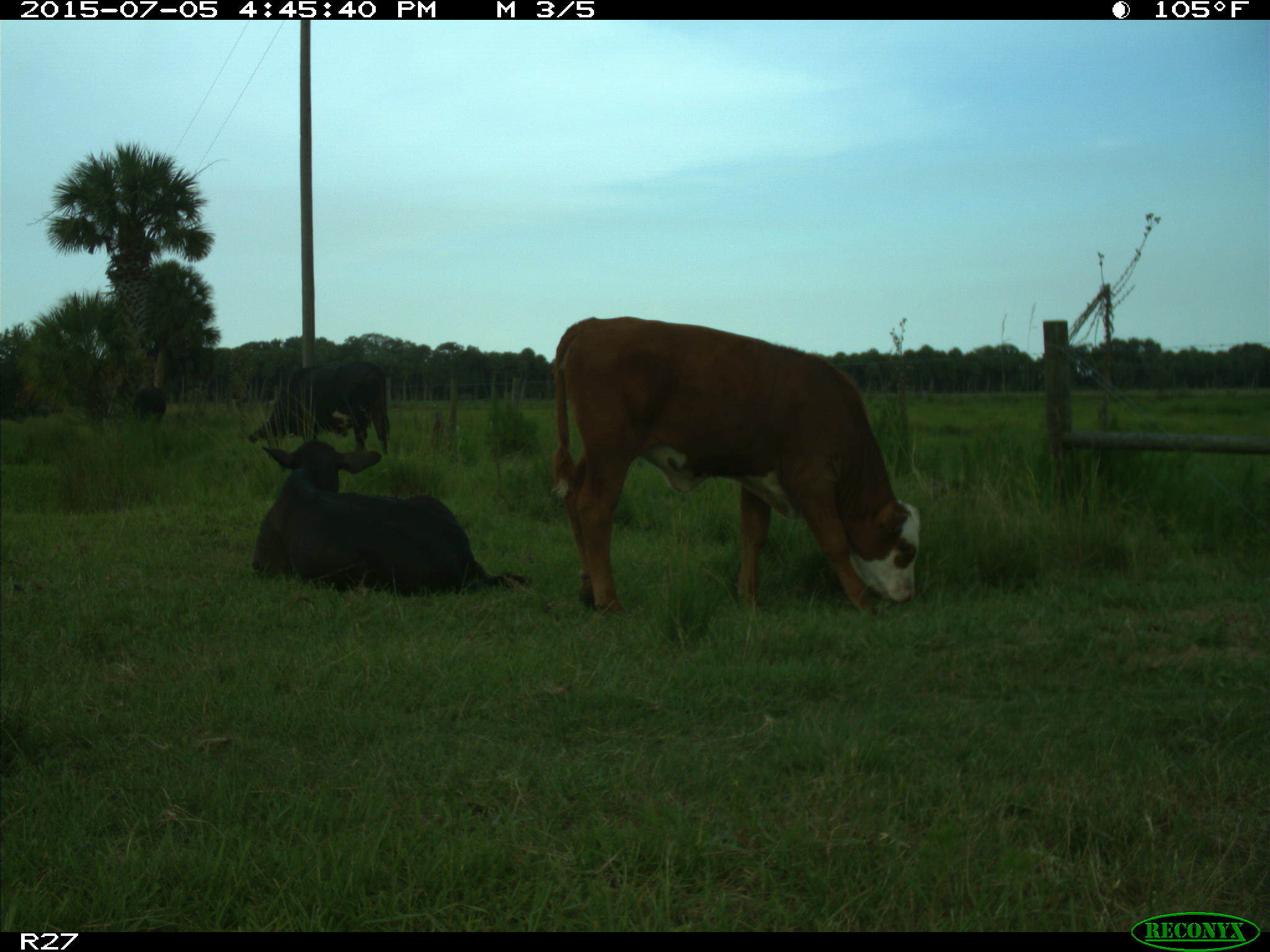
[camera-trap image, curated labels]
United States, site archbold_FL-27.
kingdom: Animalia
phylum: Chordata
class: Mammalia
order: Artiodactyla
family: Bovidae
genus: Bos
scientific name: Bos taurus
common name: domestic cow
Bos taurus (domestic cow).